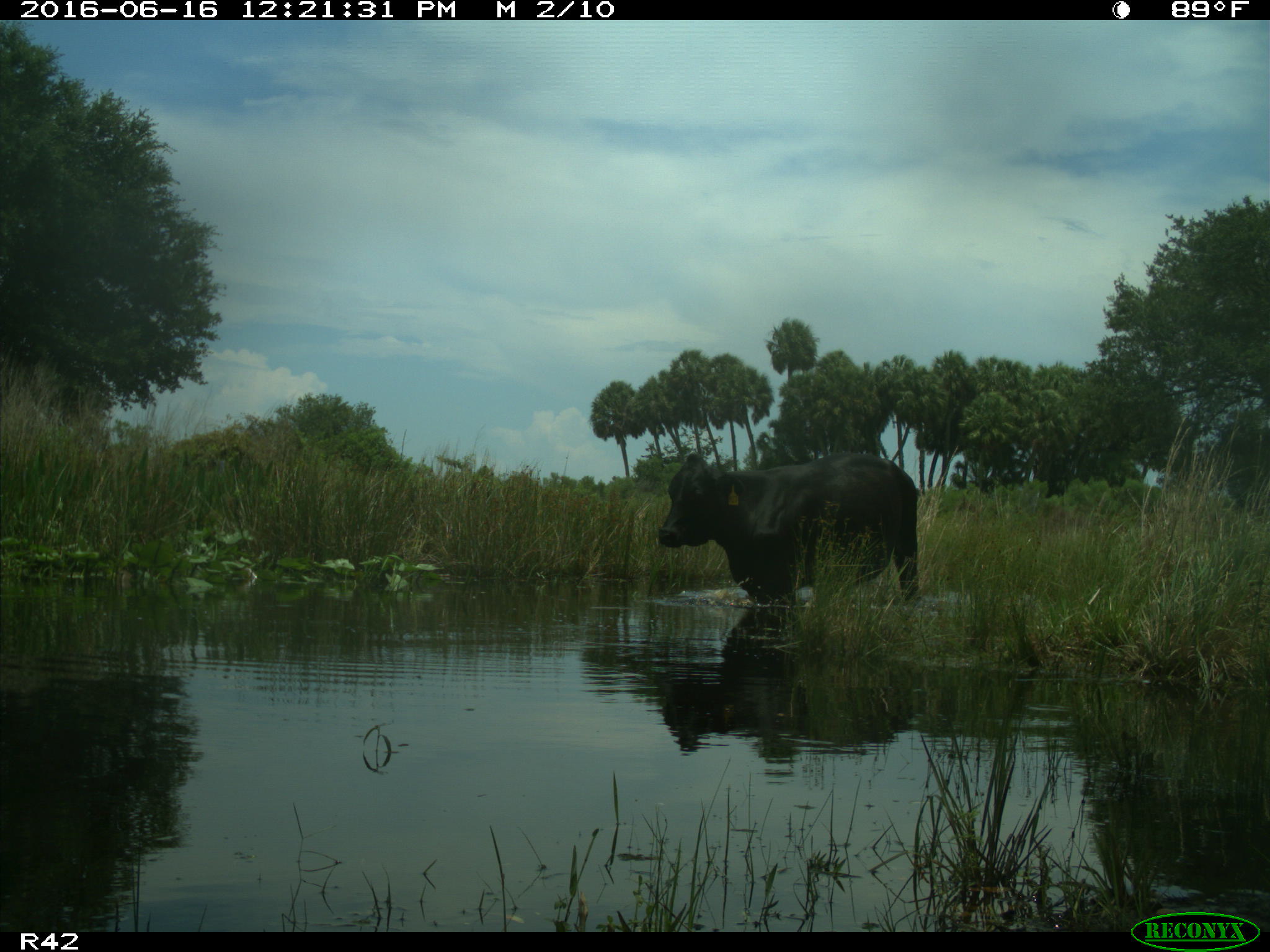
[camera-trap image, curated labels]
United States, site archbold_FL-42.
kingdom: Animalia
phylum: Chordata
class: Mammalia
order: Artiodactyla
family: Bovidae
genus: Bos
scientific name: Bos taurus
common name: domestic cow